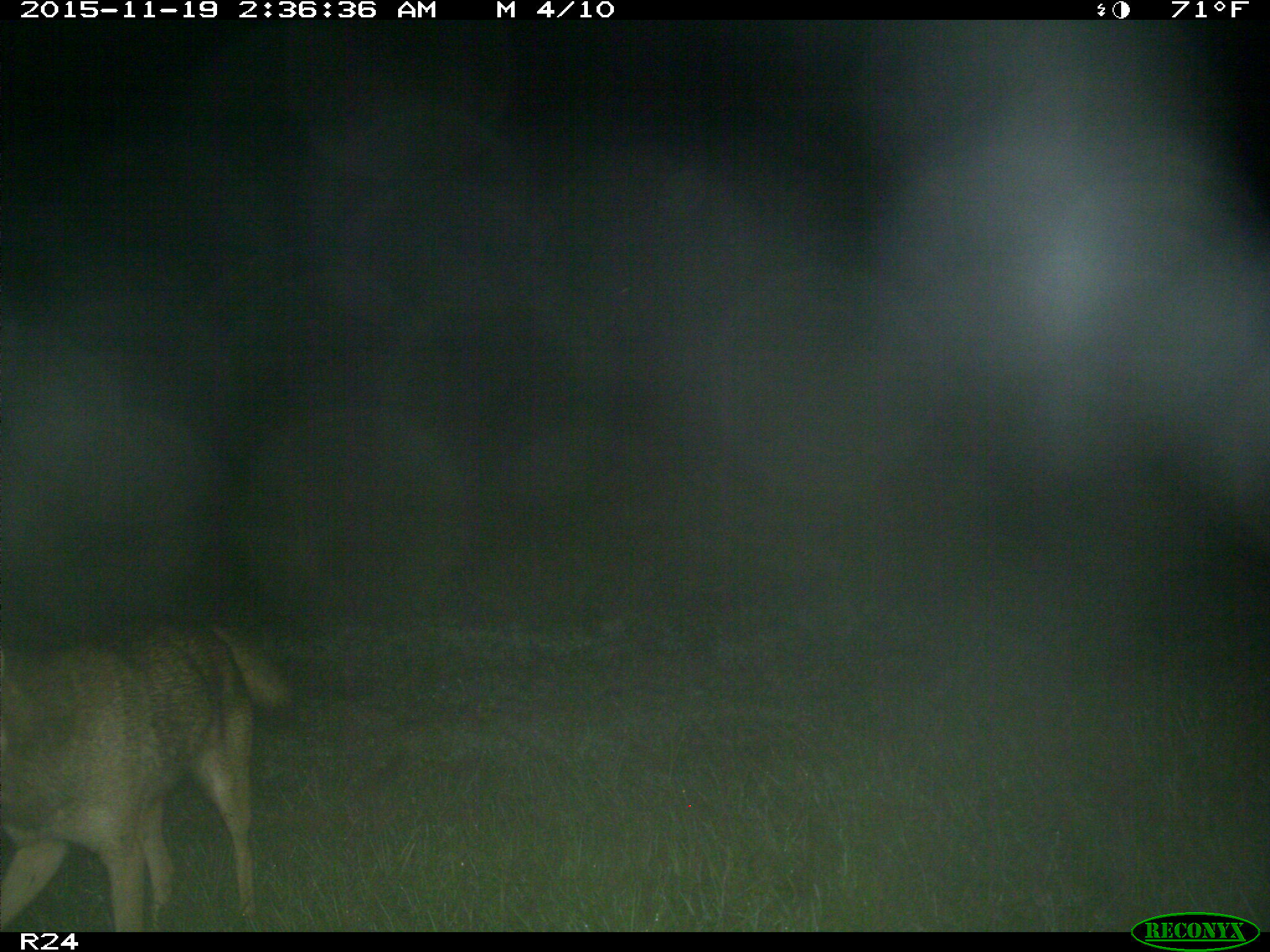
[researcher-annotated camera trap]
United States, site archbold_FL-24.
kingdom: Animalia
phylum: Chordata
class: Mammalia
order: Carnivora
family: Canidae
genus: Canis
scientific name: Canis latrans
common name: coyote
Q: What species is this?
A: Canis latrans (coyote).